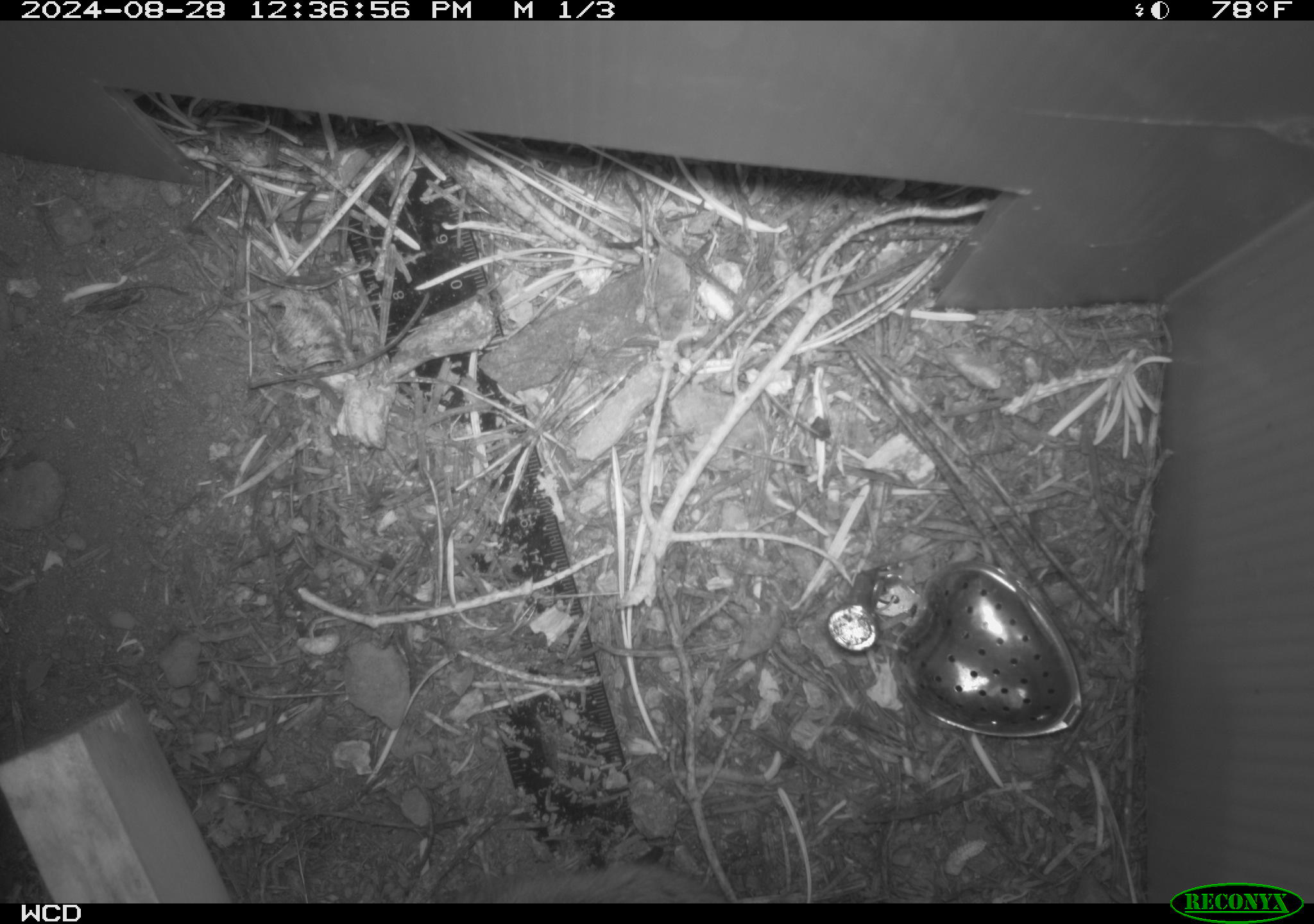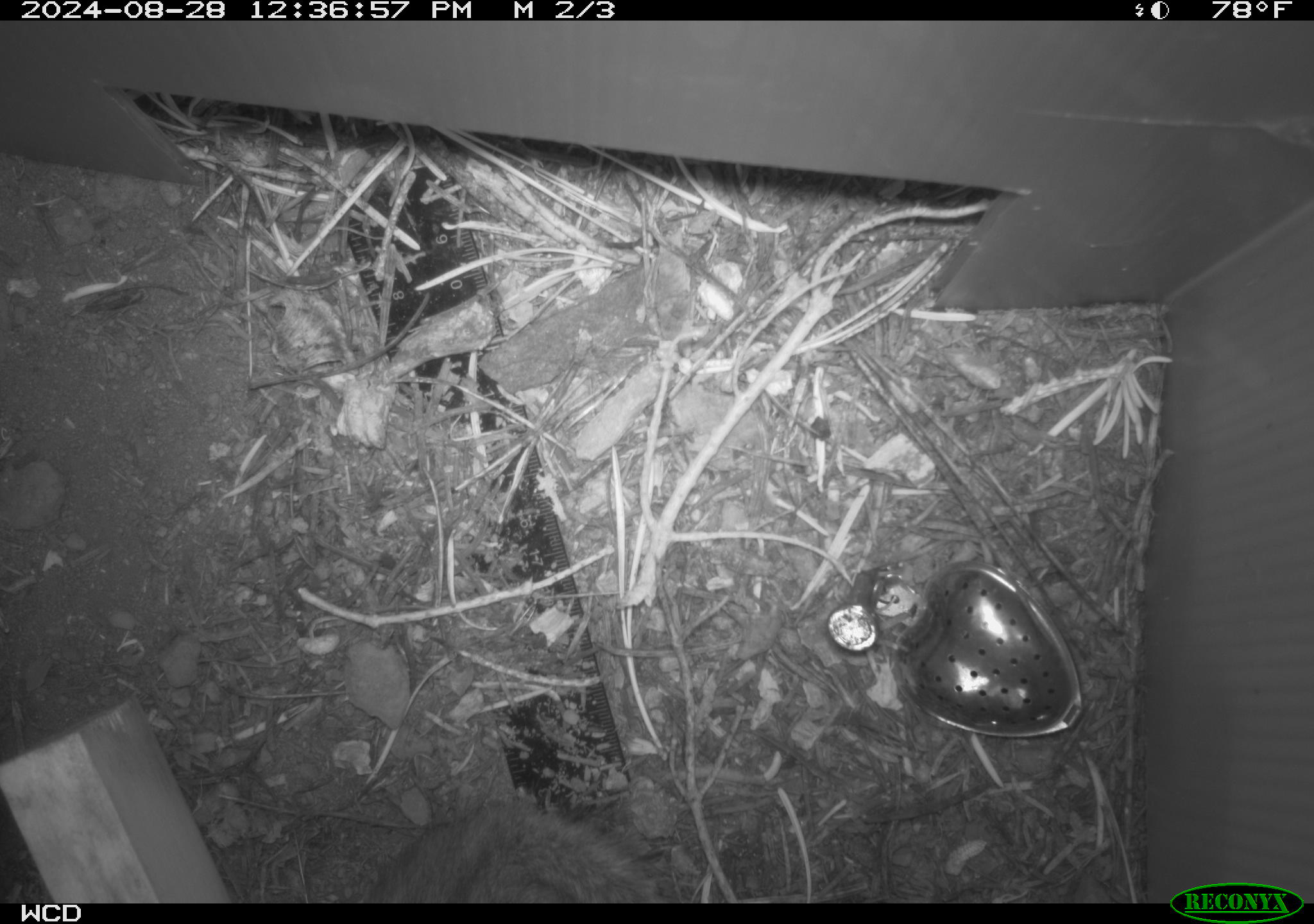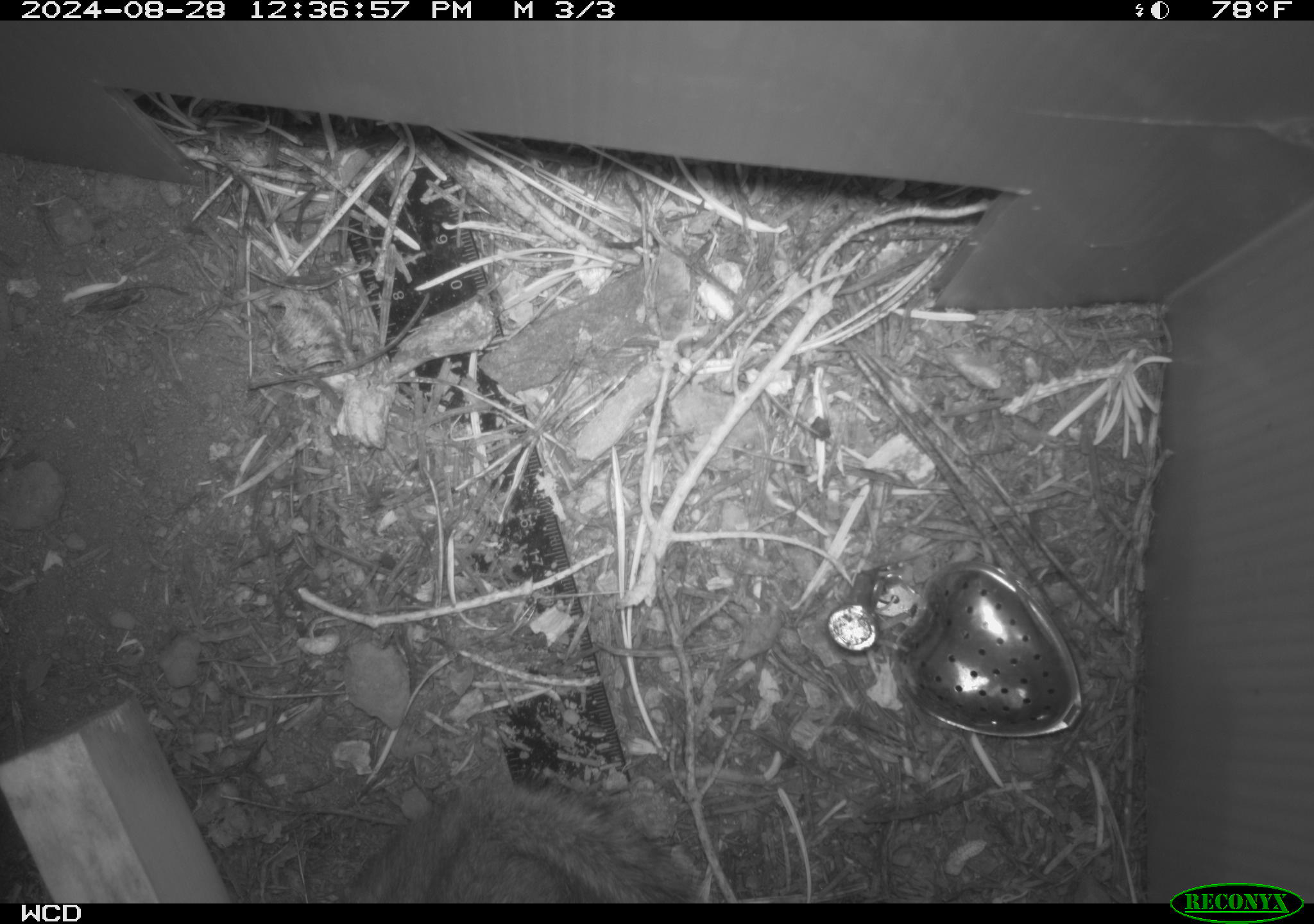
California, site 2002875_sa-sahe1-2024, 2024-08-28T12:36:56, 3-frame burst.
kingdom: Animalia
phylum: Chordata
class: Mammalia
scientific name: Mammalia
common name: mammal